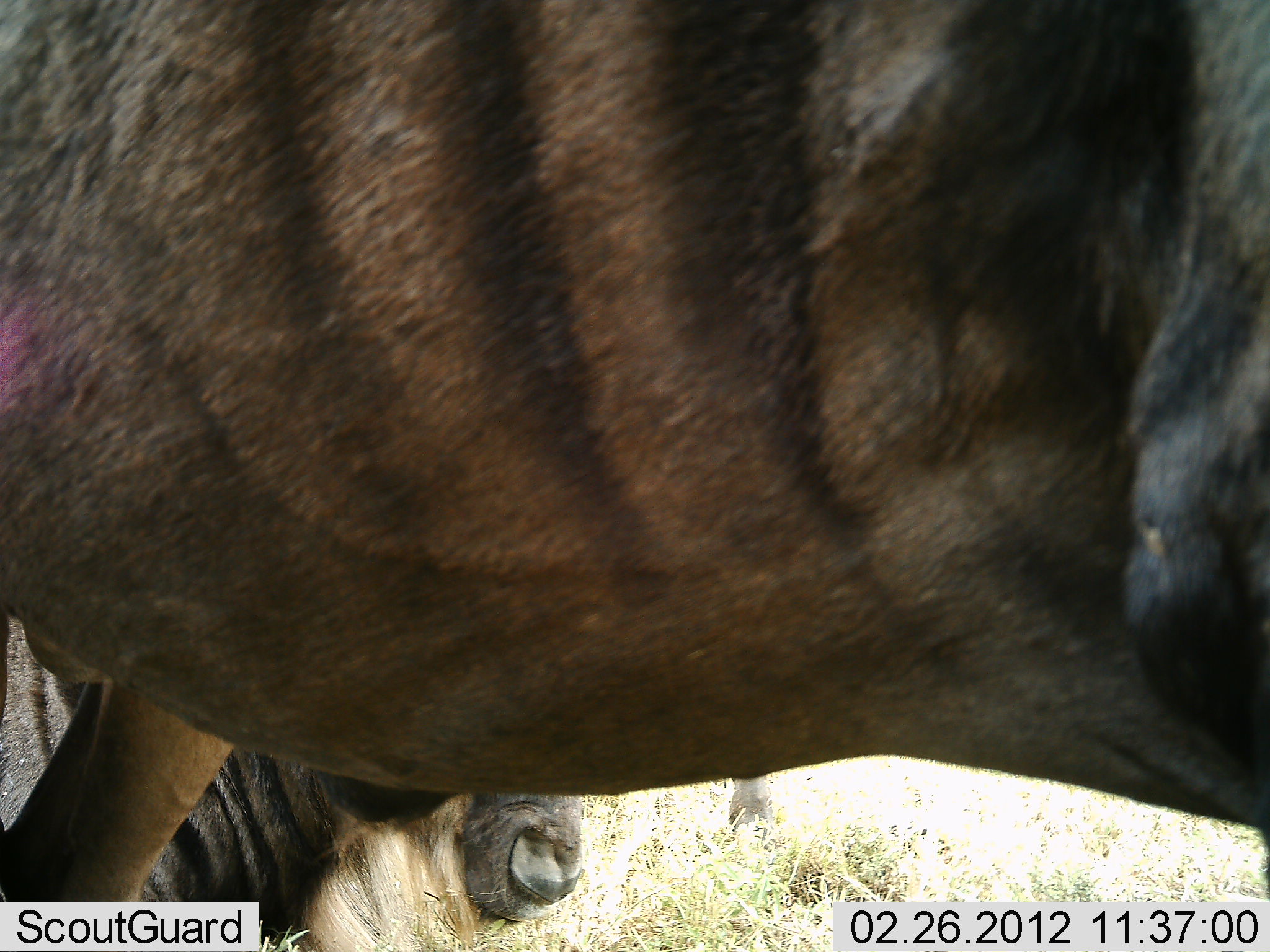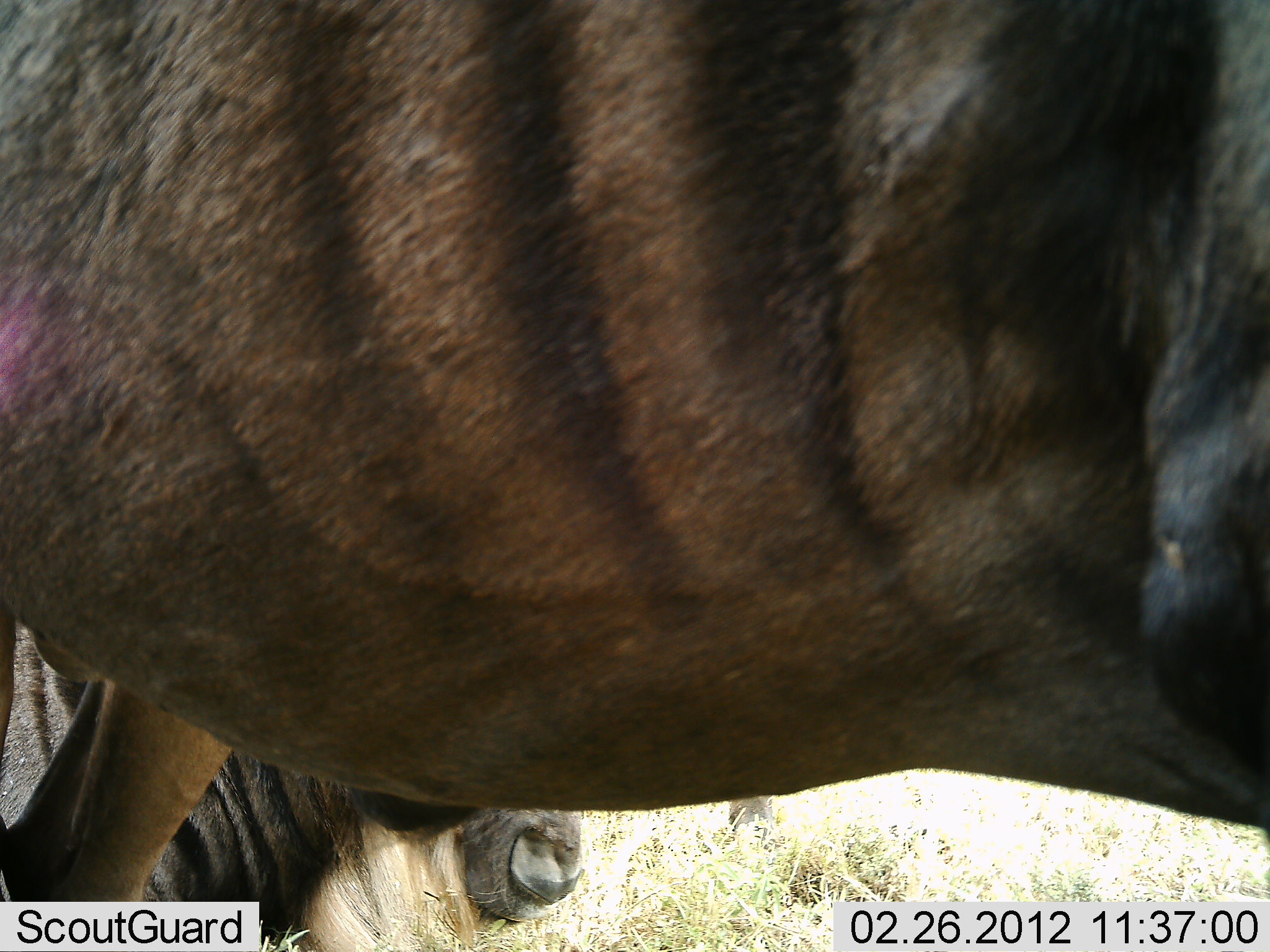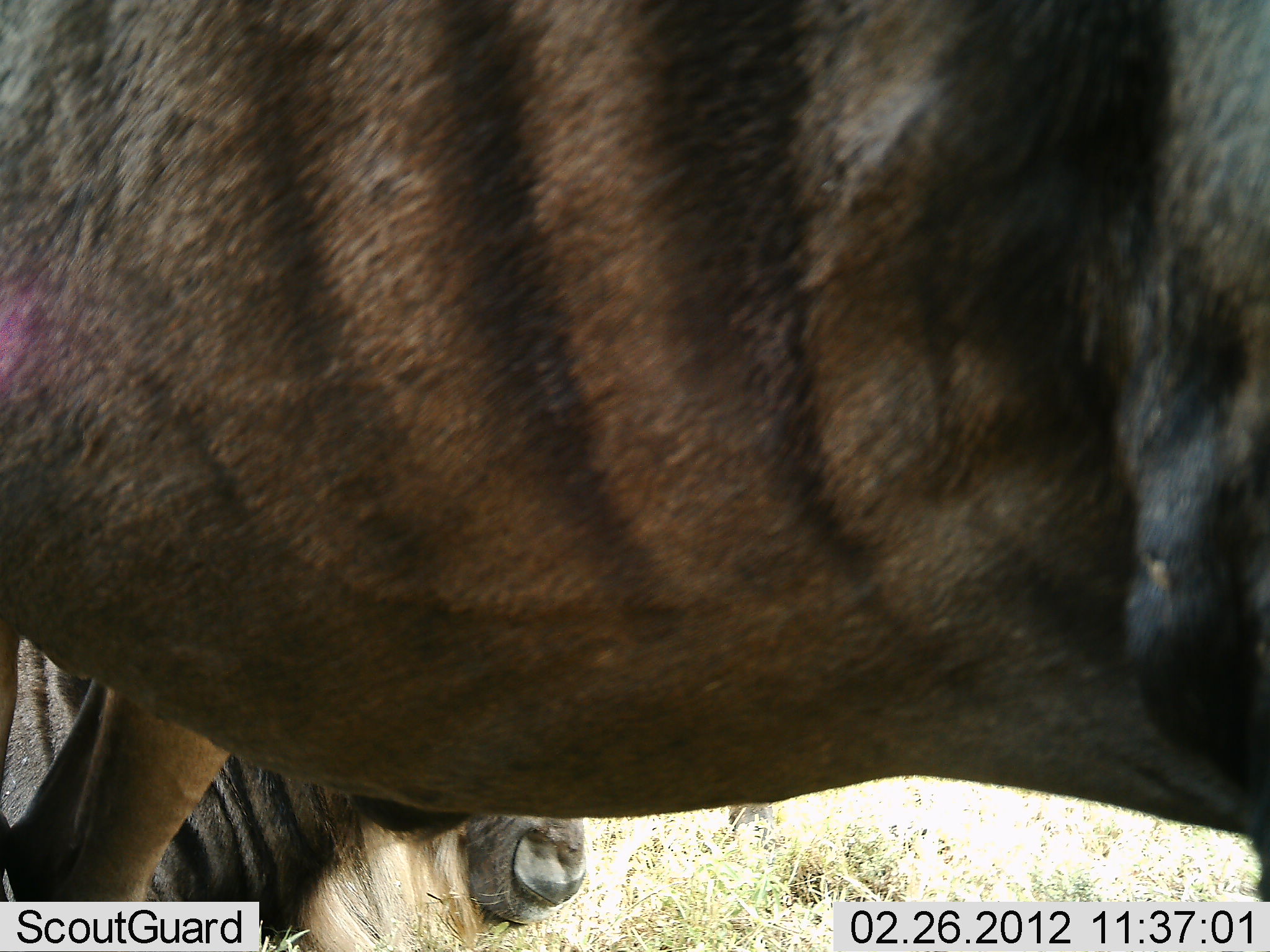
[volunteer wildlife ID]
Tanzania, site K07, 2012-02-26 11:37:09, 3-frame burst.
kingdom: Animalia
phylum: Chordata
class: Mammalia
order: Artiodactyla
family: Bovidae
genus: Connochaetes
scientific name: Connochaetes taurinus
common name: blue wildebeest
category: wildebeest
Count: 2.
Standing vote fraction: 85%.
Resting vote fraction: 65%.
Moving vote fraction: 8%.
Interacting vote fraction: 4%.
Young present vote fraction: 0%.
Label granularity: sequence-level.